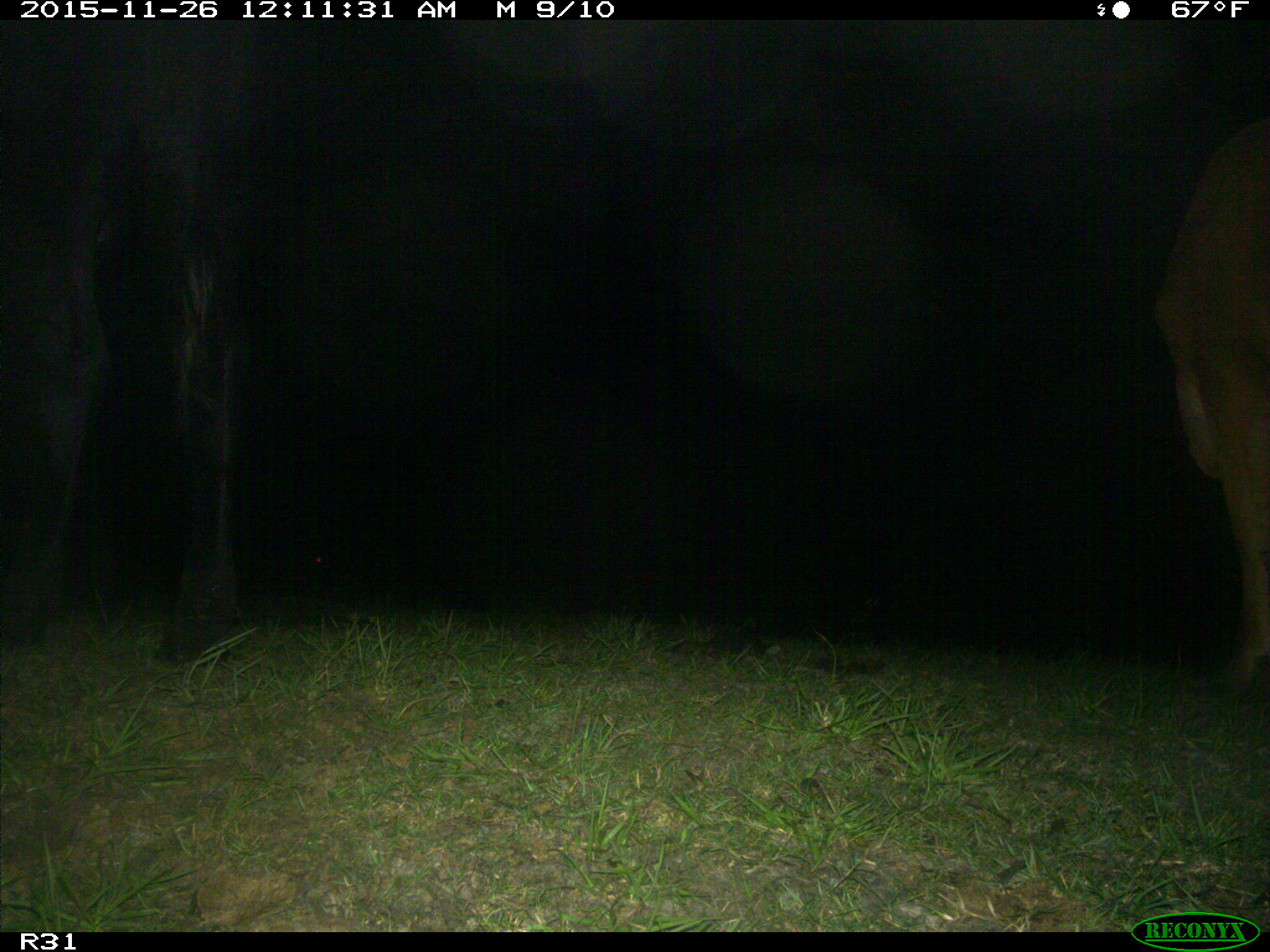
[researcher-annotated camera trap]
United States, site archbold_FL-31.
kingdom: Animalia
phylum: Chordata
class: Mammalia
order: Artiodactyla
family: Bovidae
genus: Bos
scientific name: Bos taurus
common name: domestic cow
Bos taurus (domestic cow).